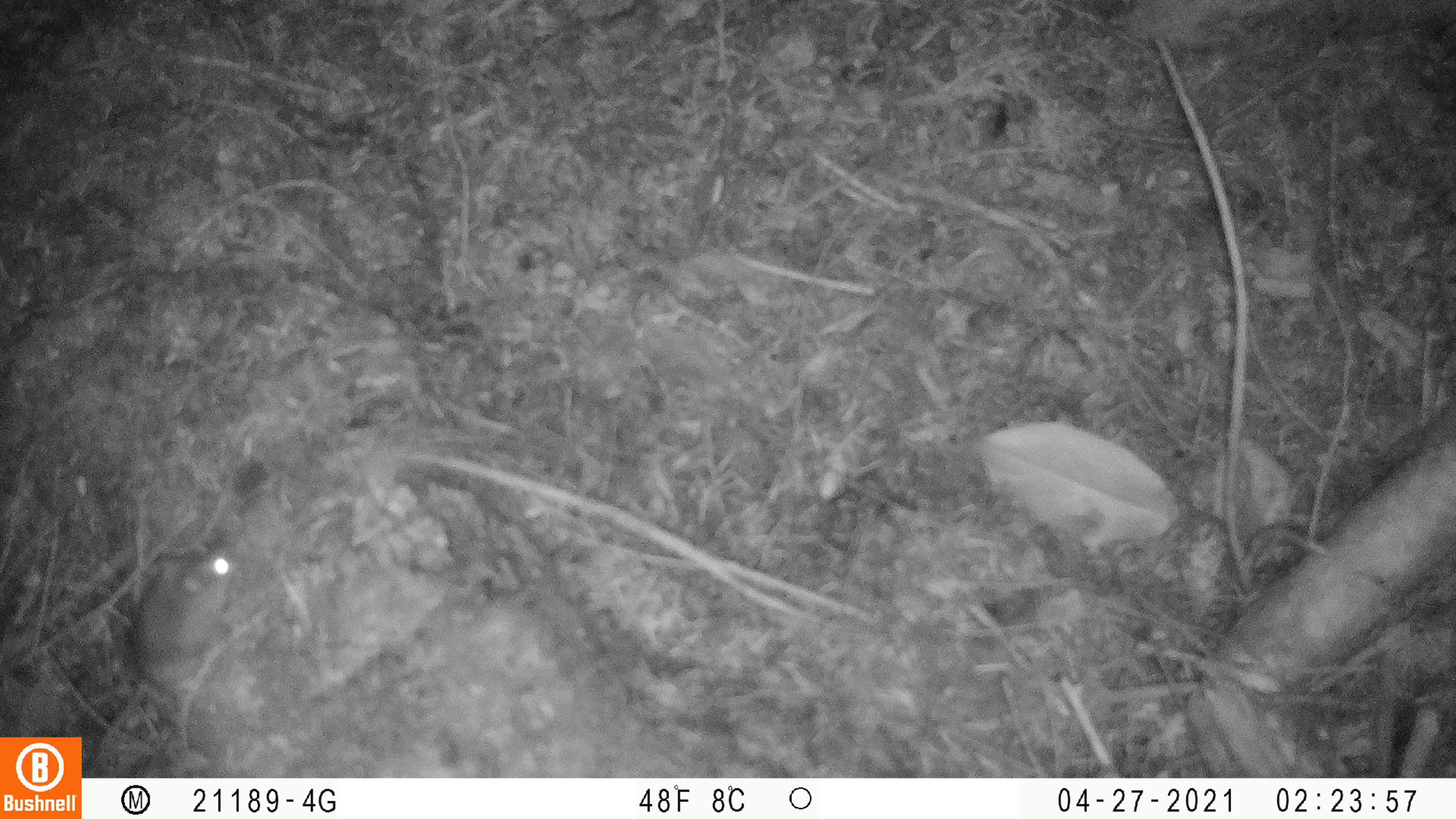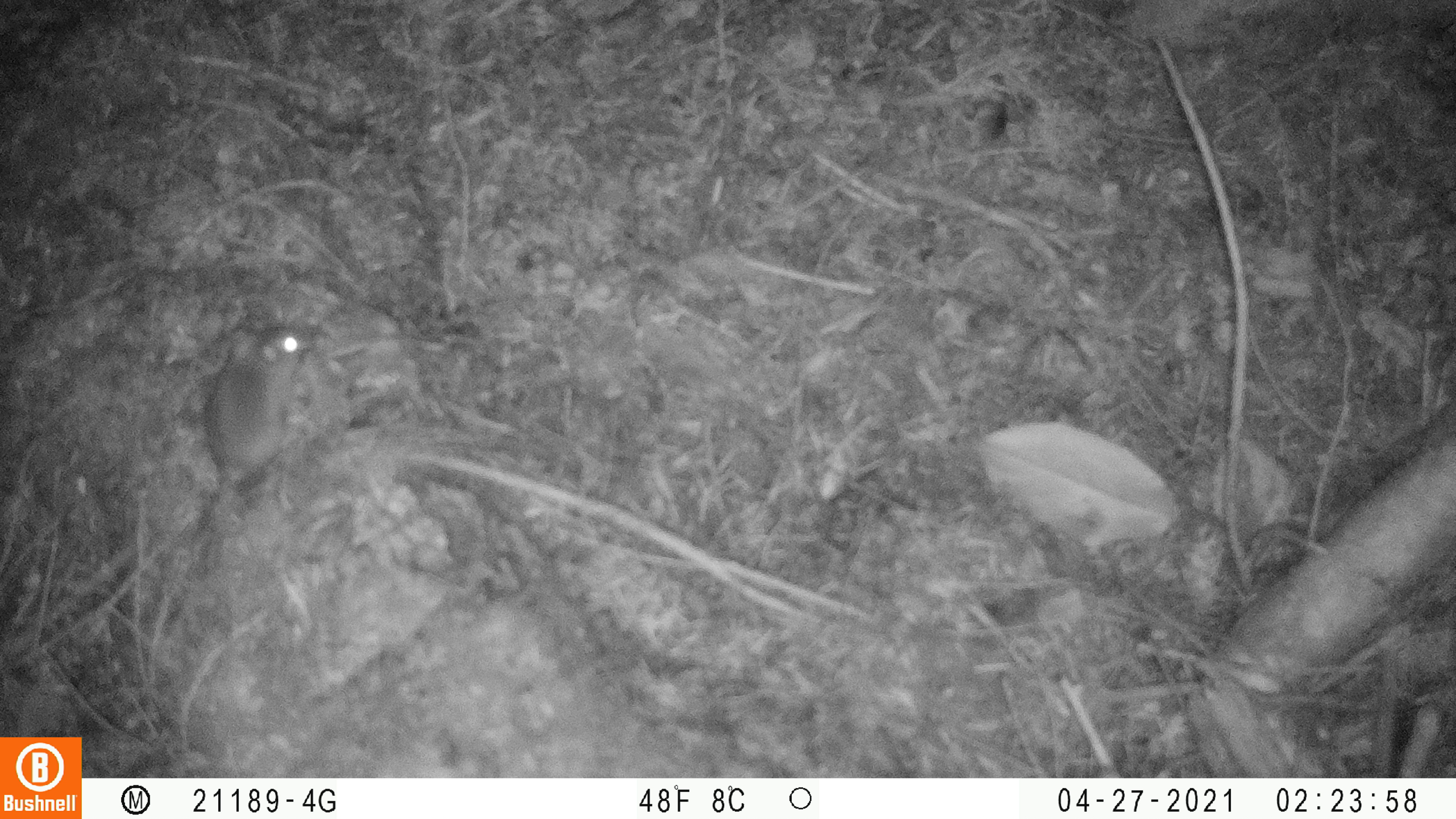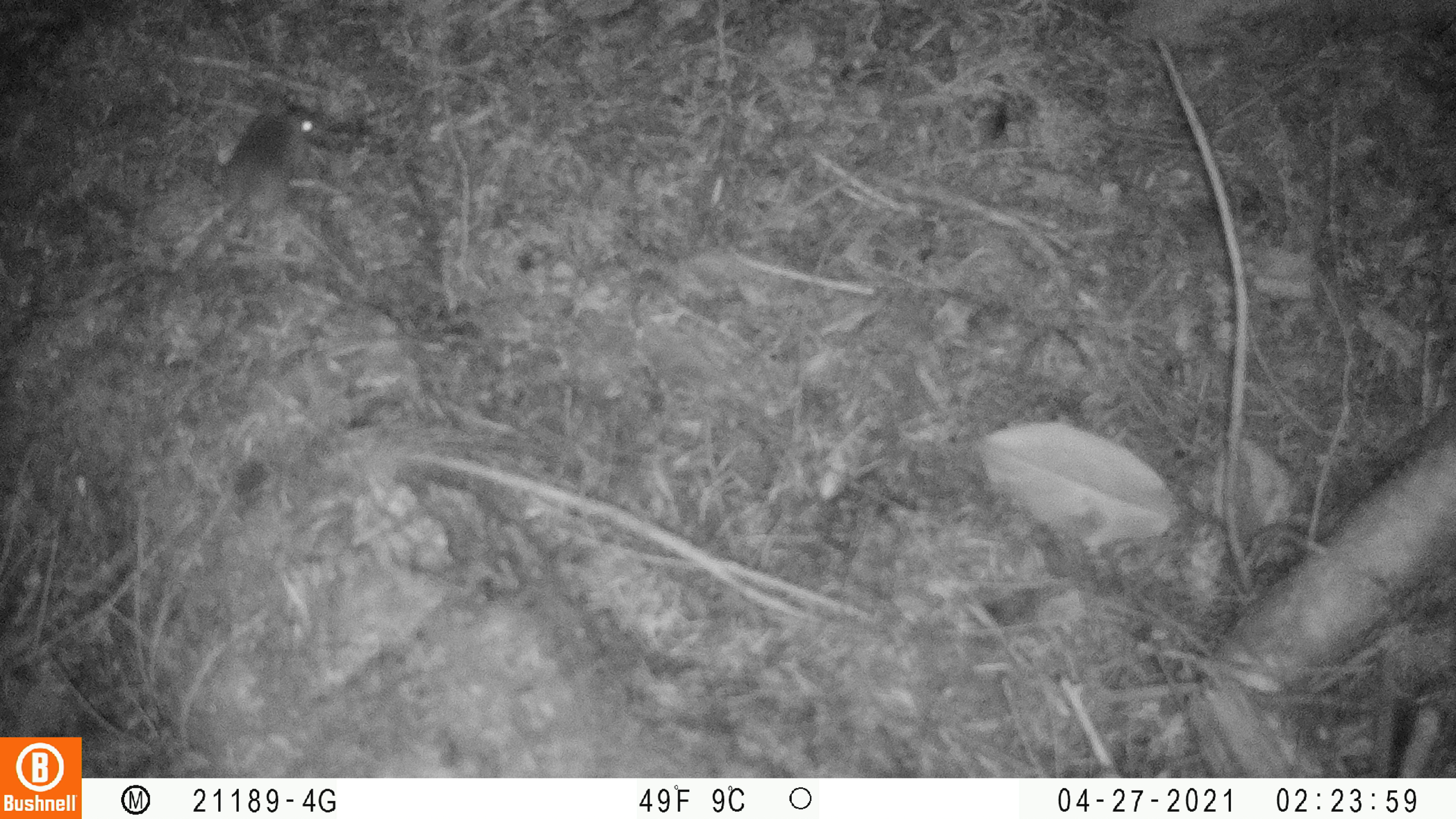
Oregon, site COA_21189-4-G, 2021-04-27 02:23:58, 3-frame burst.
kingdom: Animalia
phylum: Chordata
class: Mammalia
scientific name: Mammalia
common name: small mammal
Small mammal (Mammalia).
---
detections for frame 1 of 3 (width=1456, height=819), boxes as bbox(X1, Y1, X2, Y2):
small mammal: bbox(87, 529, 244, 769)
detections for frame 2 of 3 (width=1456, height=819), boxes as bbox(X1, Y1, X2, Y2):
small mammal: bbox(178, 316, 320, 571)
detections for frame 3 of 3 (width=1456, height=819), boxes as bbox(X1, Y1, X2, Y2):
small mammal: bbox(155, 99, 319, 326)